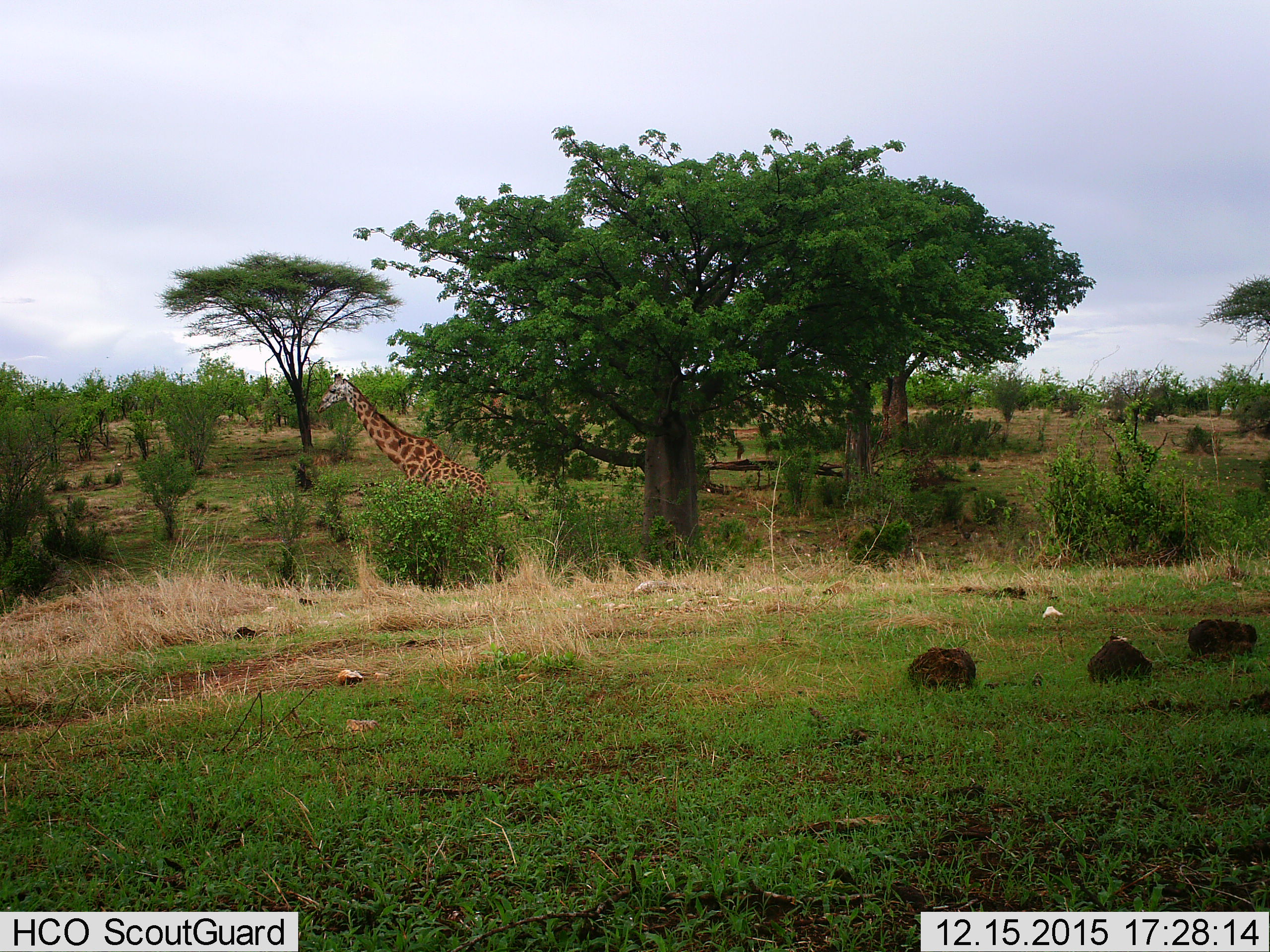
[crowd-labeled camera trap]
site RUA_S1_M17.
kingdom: Animalia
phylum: Chordata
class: Mammalia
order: Artiodactyla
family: Giraffidae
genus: Giraffa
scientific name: Giraffa camelopardalis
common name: giraffe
Giraffe (Giraffa camelopardalis), count 1. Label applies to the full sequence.